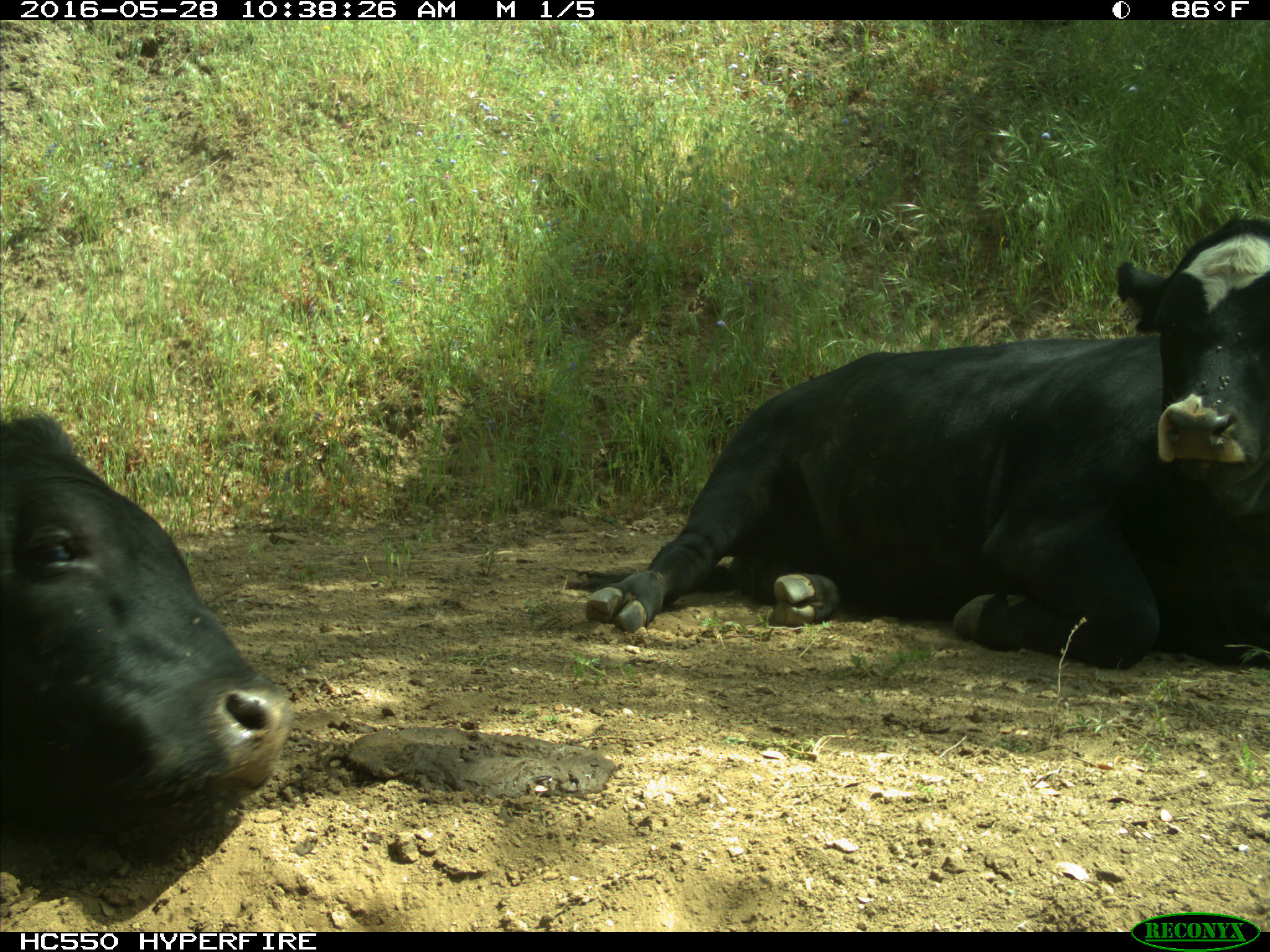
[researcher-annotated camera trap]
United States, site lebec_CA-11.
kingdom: Animalia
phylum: Chordata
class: Mammalia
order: Artiodactyla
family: Bovidae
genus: Bos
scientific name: Bos taurus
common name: domestic cow